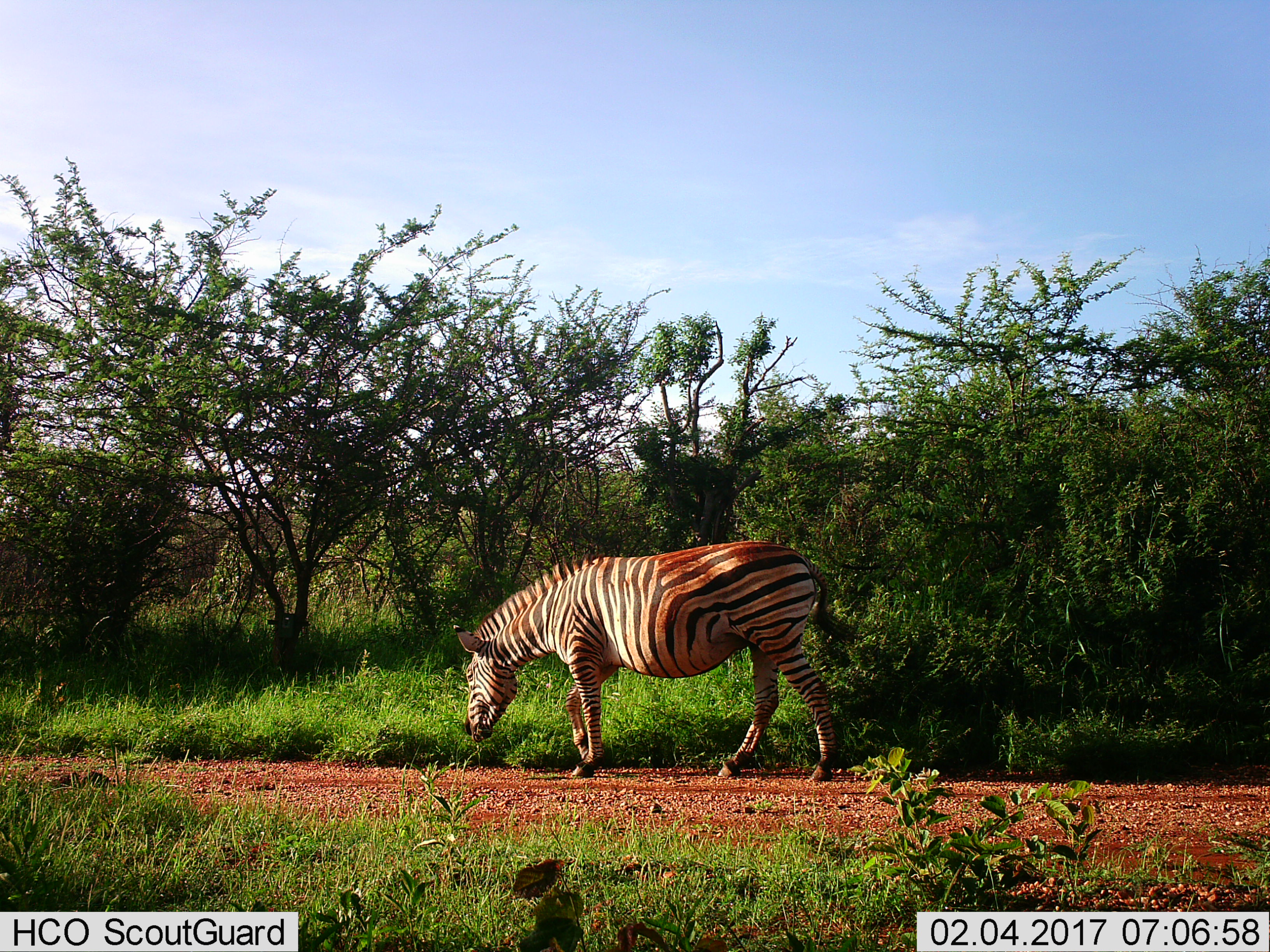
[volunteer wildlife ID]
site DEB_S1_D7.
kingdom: Animalia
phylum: Chordata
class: Mammalia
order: Perissodactyla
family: Equidae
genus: Equus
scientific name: Equus quagga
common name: plains zebra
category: zebraplains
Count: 1.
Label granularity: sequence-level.